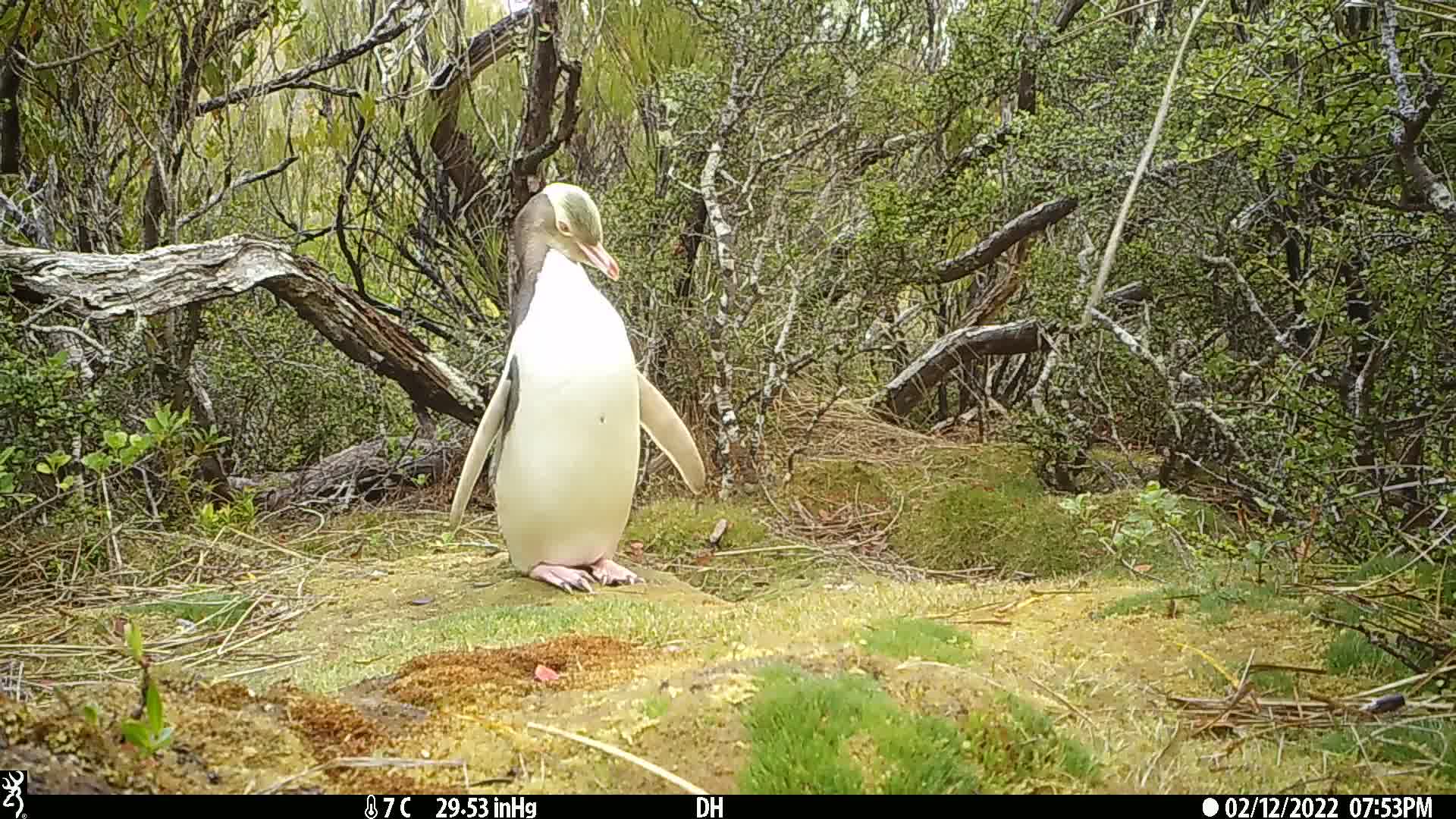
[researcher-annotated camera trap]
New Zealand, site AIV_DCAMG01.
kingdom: Animalia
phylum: Chordata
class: Aves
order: Sphenisciformes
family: Spheniscidae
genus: Megadyptes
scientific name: Megadyptes antipodes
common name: yellow-eyed penguin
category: yellow eyed penguin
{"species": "yellow eyed penguin (yellow-eyed penguin) (Megadyptes antipodes)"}